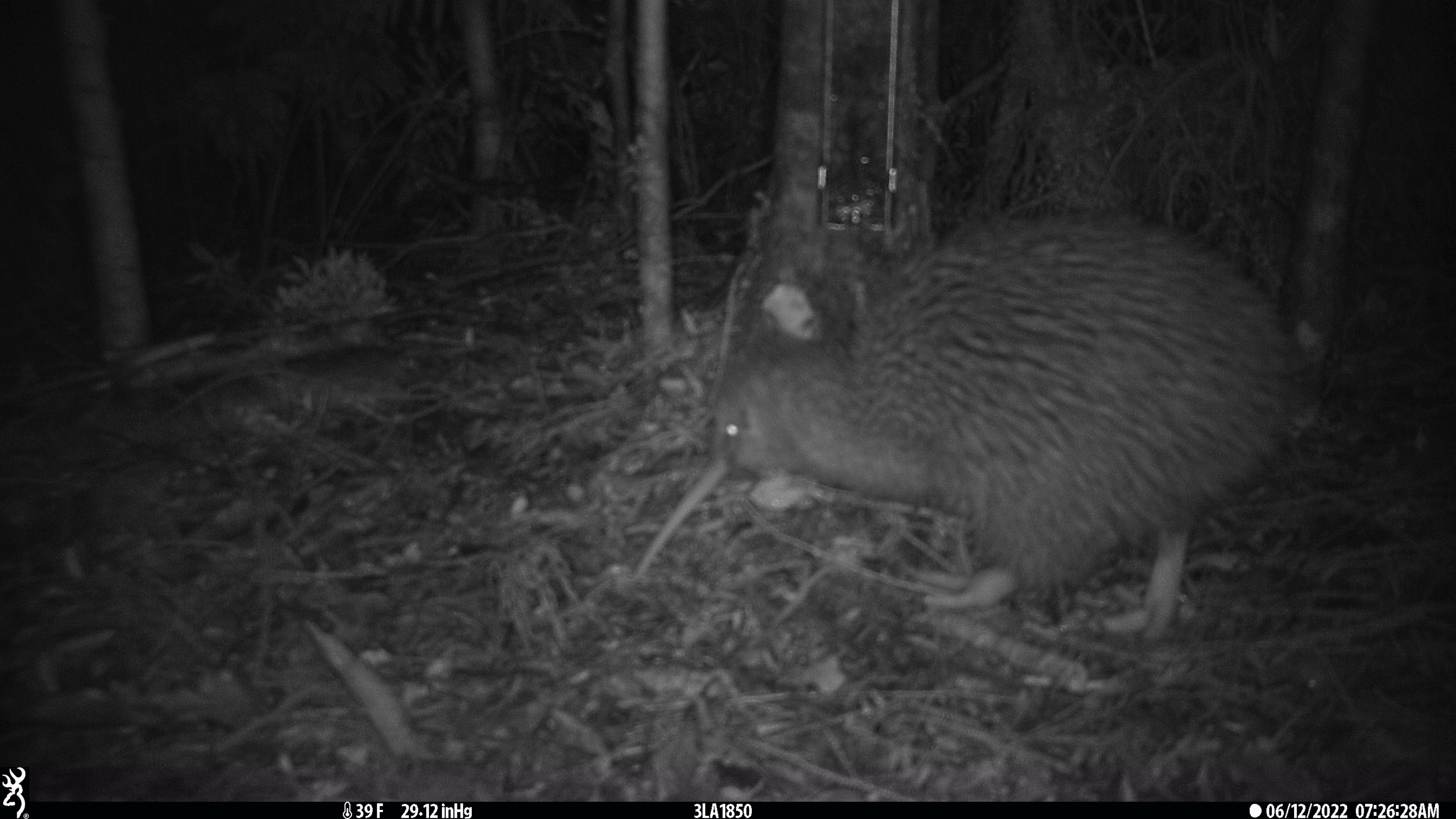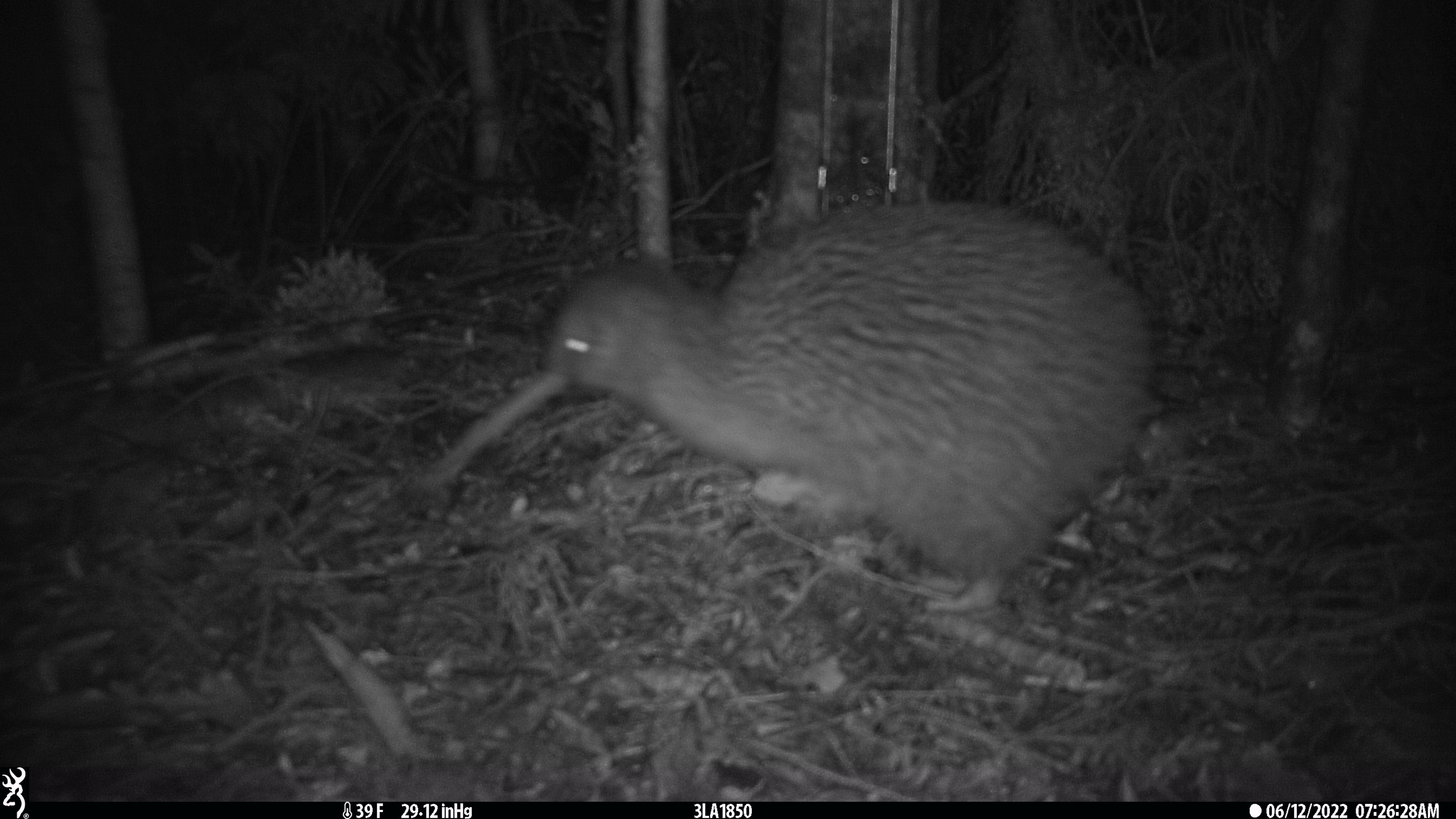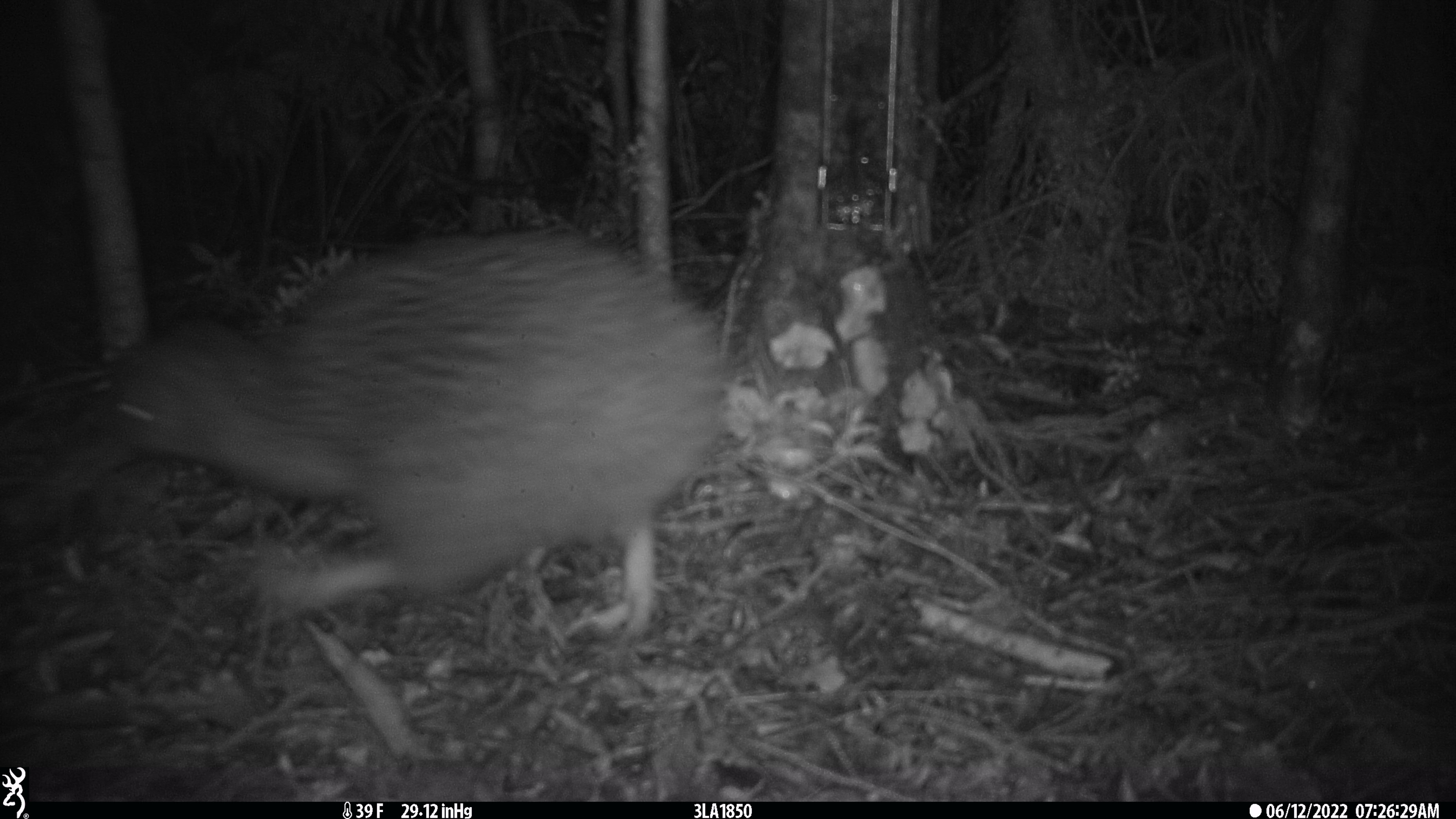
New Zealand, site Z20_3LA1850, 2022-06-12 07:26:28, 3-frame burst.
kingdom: Animalia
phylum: Chordata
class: Aves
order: Apterygiformes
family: Apterygidae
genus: Apteryx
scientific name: Apteryx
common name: kiwi